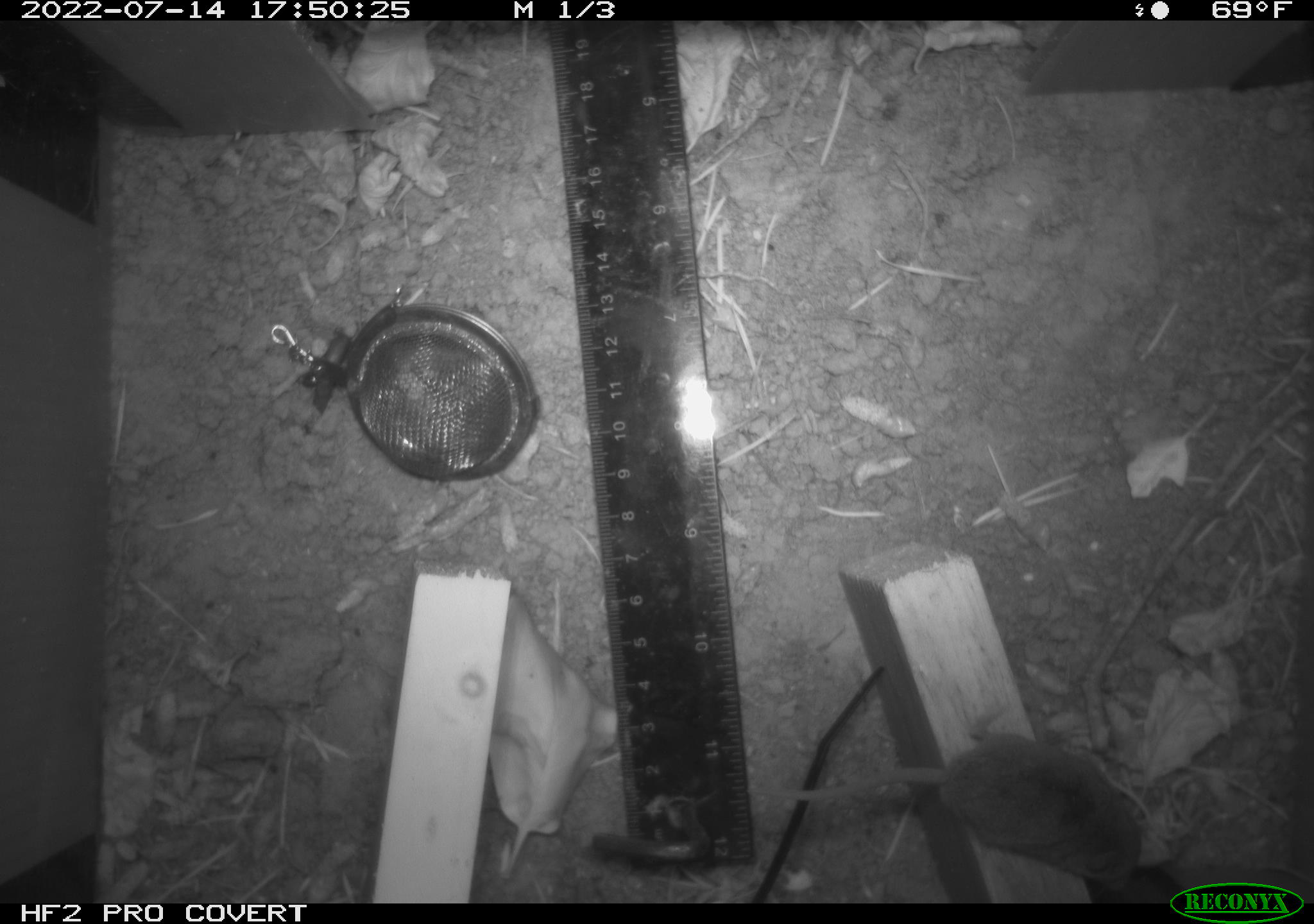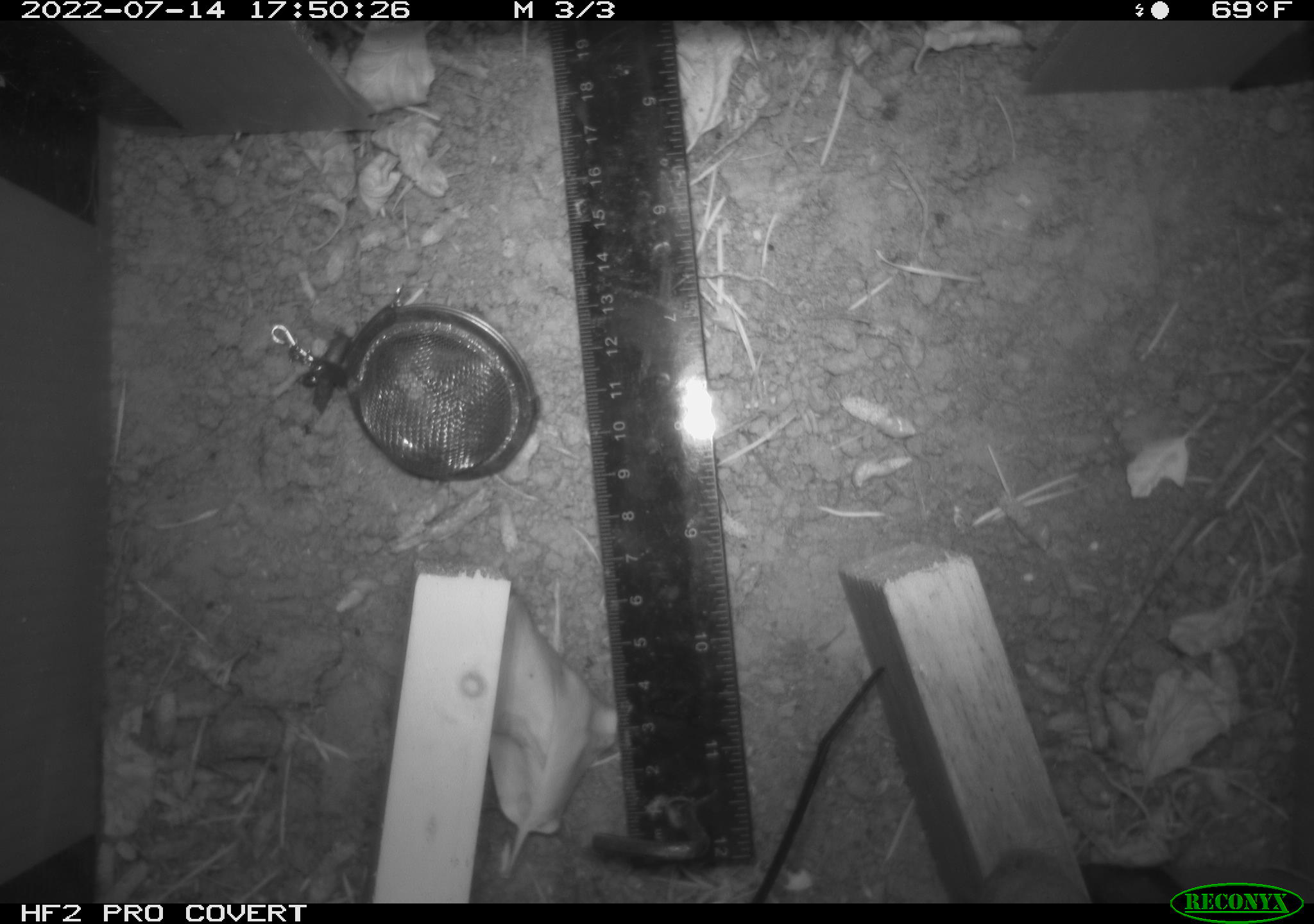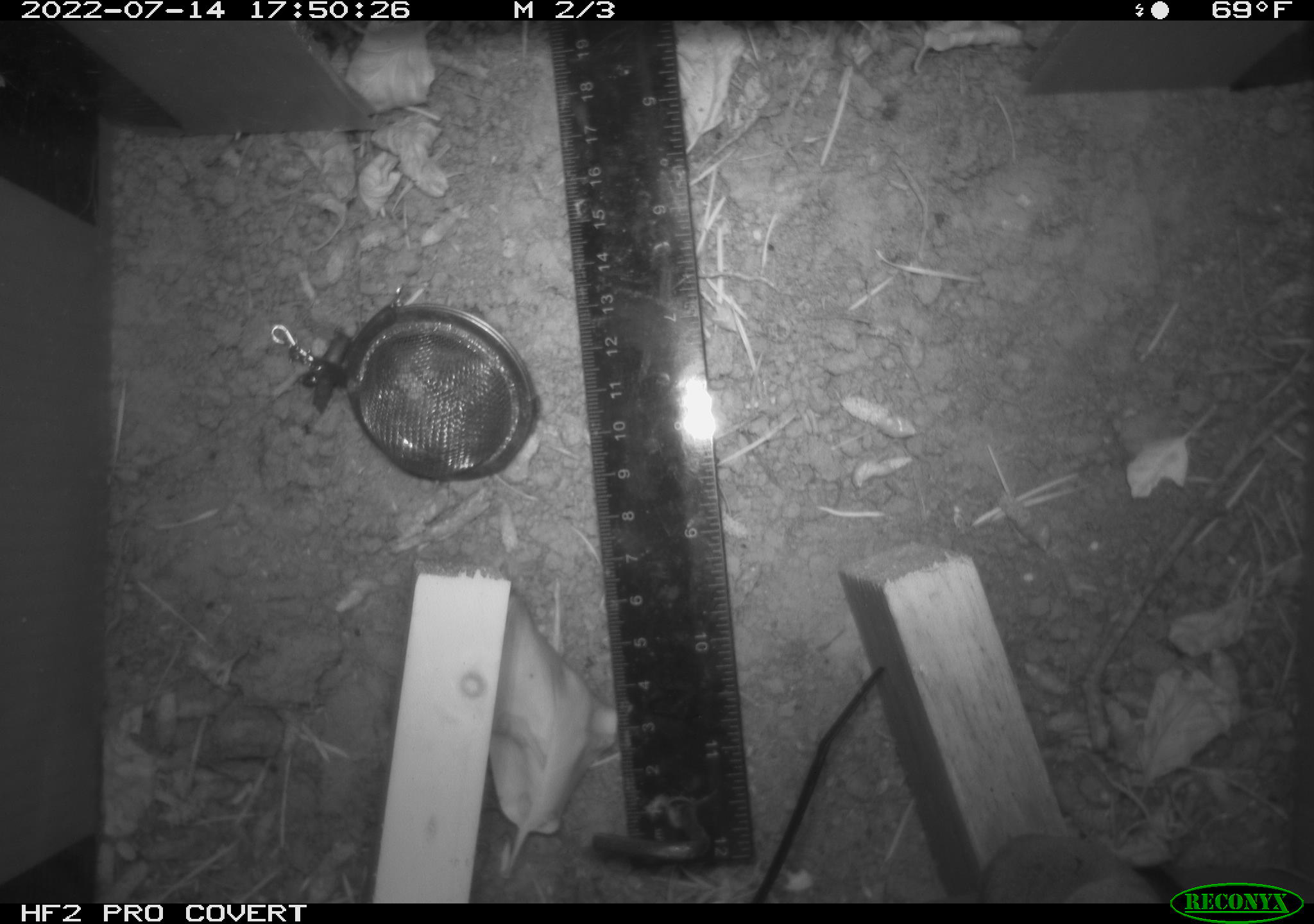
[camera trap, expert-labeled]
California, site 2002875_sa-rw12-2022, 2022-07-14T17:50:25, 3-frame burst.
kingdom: Animalia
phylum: Chordata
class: Mammalia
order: Eulipotyphla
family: Soricidae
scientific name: Soricidae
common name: shrews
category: soricidae family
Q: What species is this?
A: Soricidae family (shrews) (Soricidae).